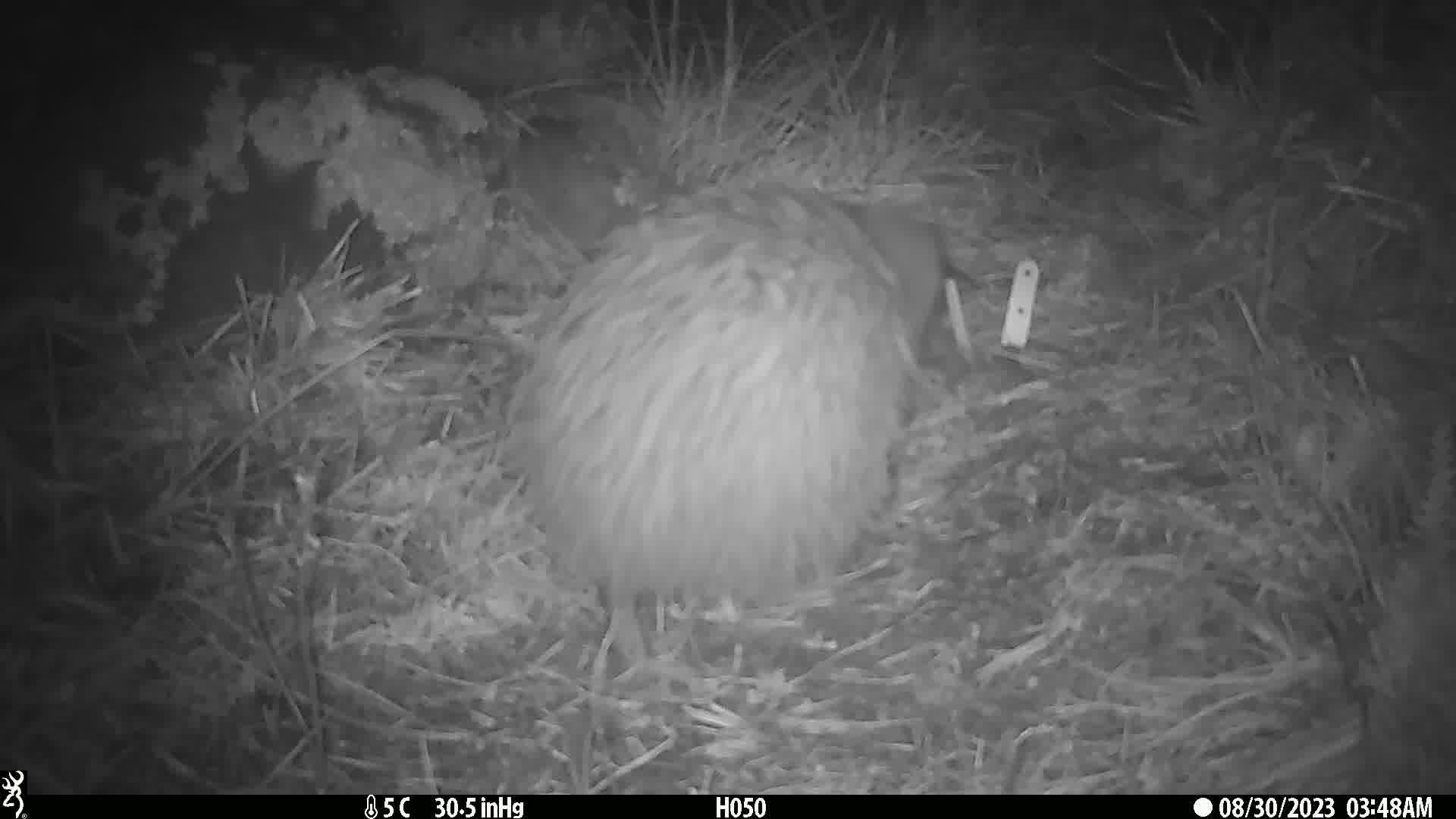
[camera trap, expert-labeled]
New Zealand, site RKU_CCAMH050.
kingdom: Animalia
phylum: Chordata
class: Aves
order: Apterygiformes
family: Apterygidae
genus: Apteryx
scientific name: Apteryx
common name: kiwi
Kiwi (Apteryx).